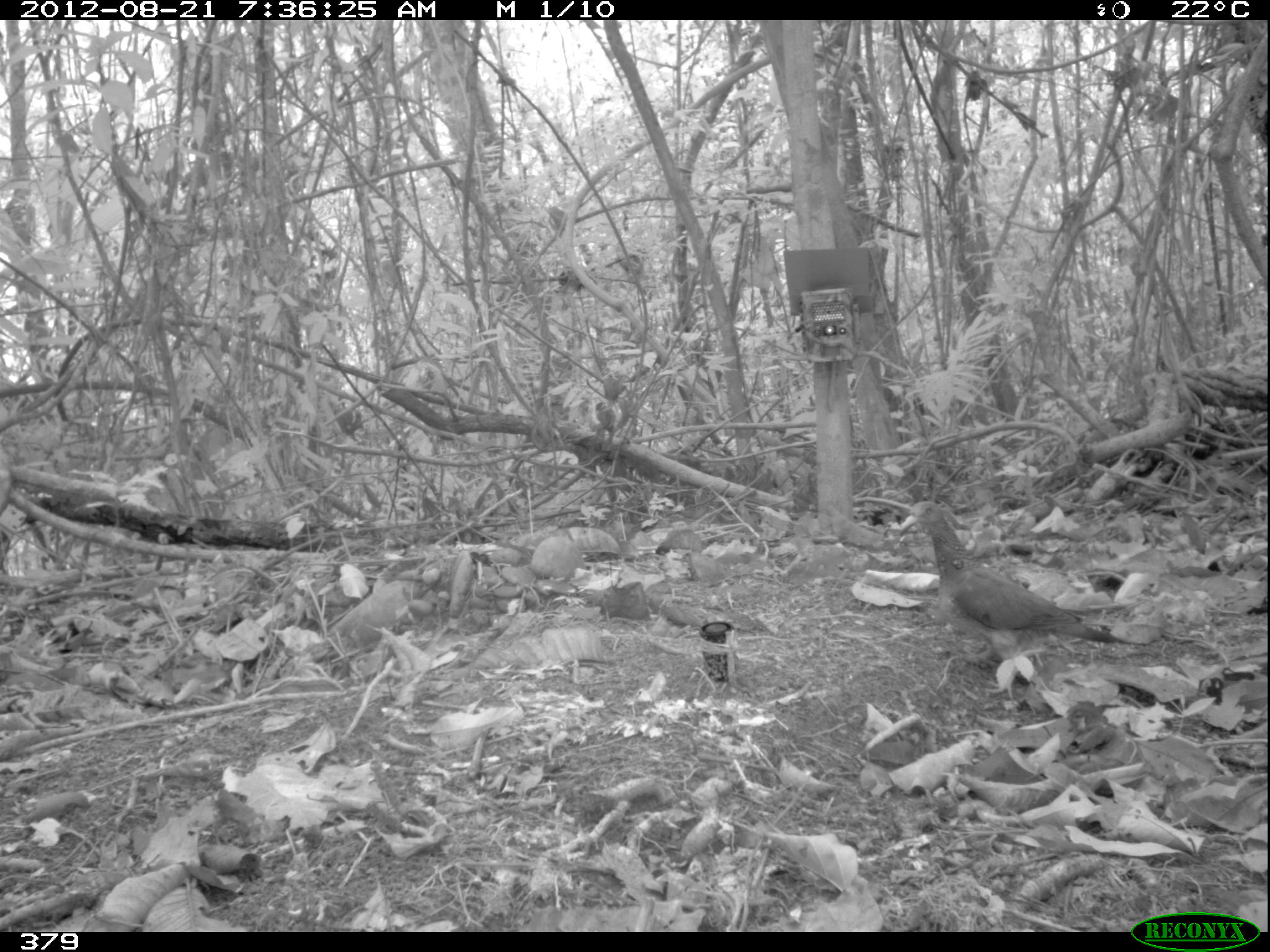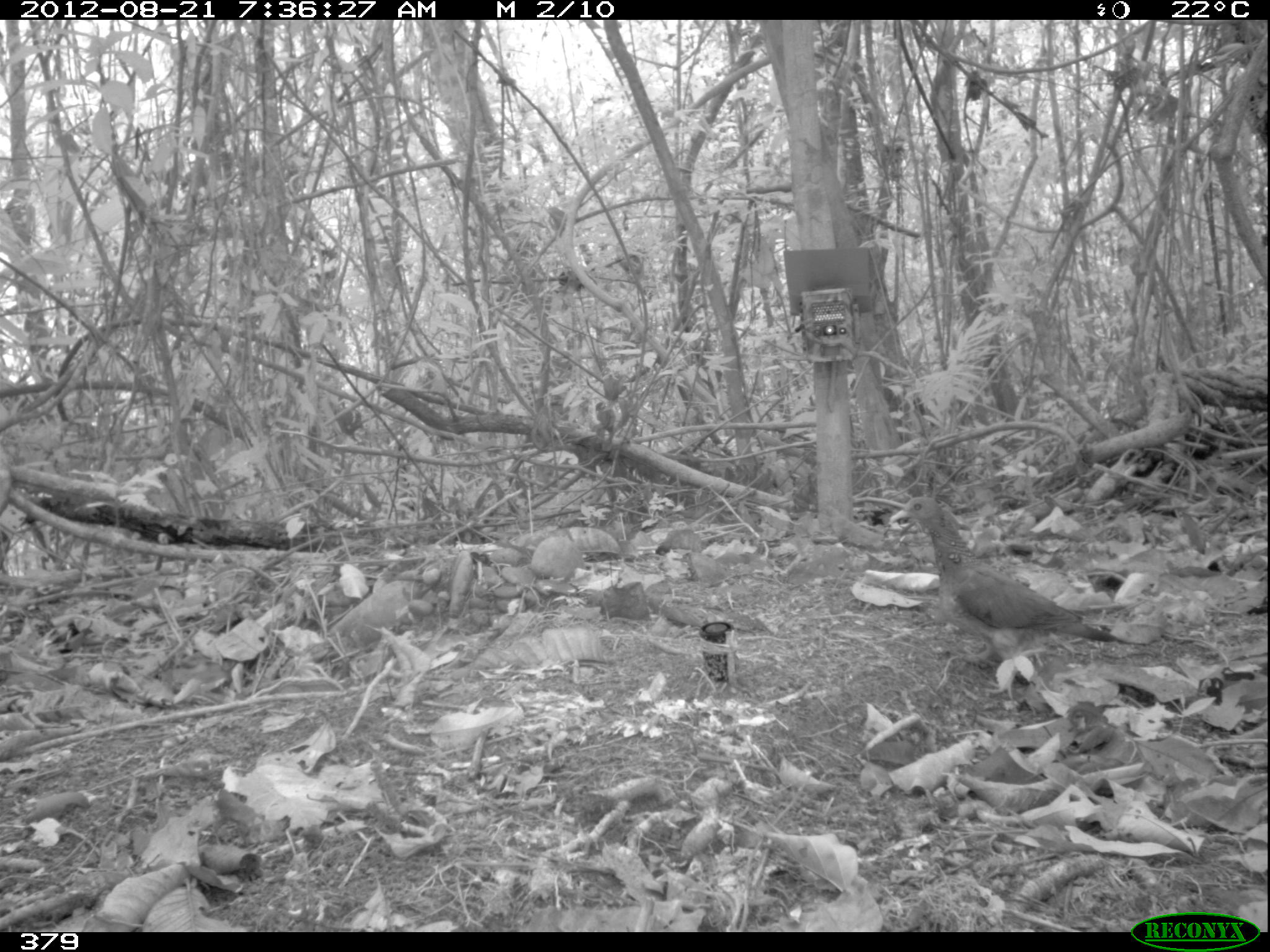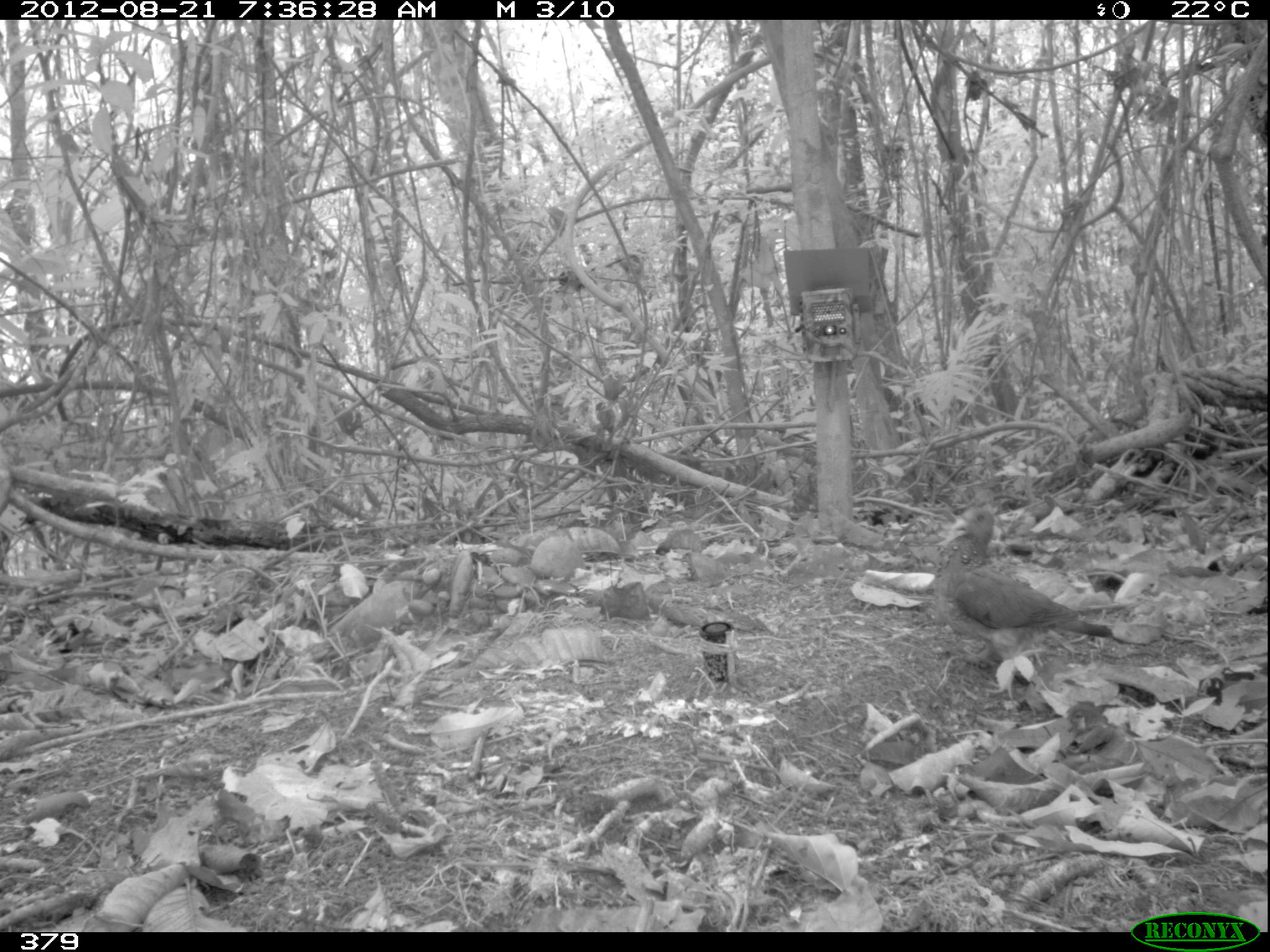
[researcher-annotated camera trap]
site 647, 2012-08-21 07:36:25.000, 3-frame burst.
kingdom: Animalia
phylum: Chordata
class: Aves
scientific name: Aves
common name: bird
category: unknown bird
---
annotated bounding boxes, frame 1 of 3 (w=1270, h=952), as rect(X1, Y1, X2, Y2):
unknown bird: rect(899, 499, 1122, 701)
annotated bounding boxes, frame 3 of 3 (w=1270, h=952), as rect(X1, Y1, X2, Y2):
unknown bird: rect(934, 506, 1114, 698)